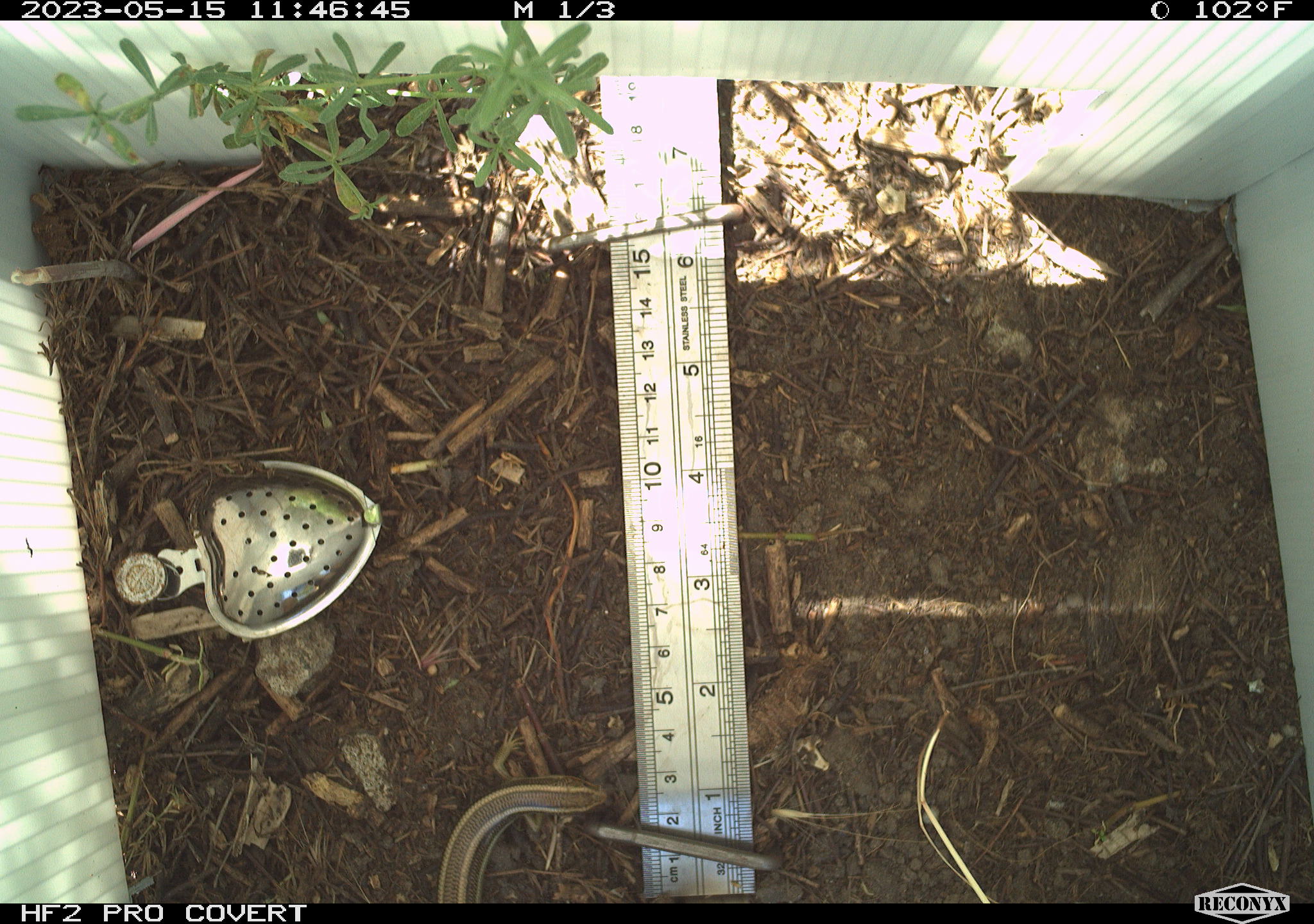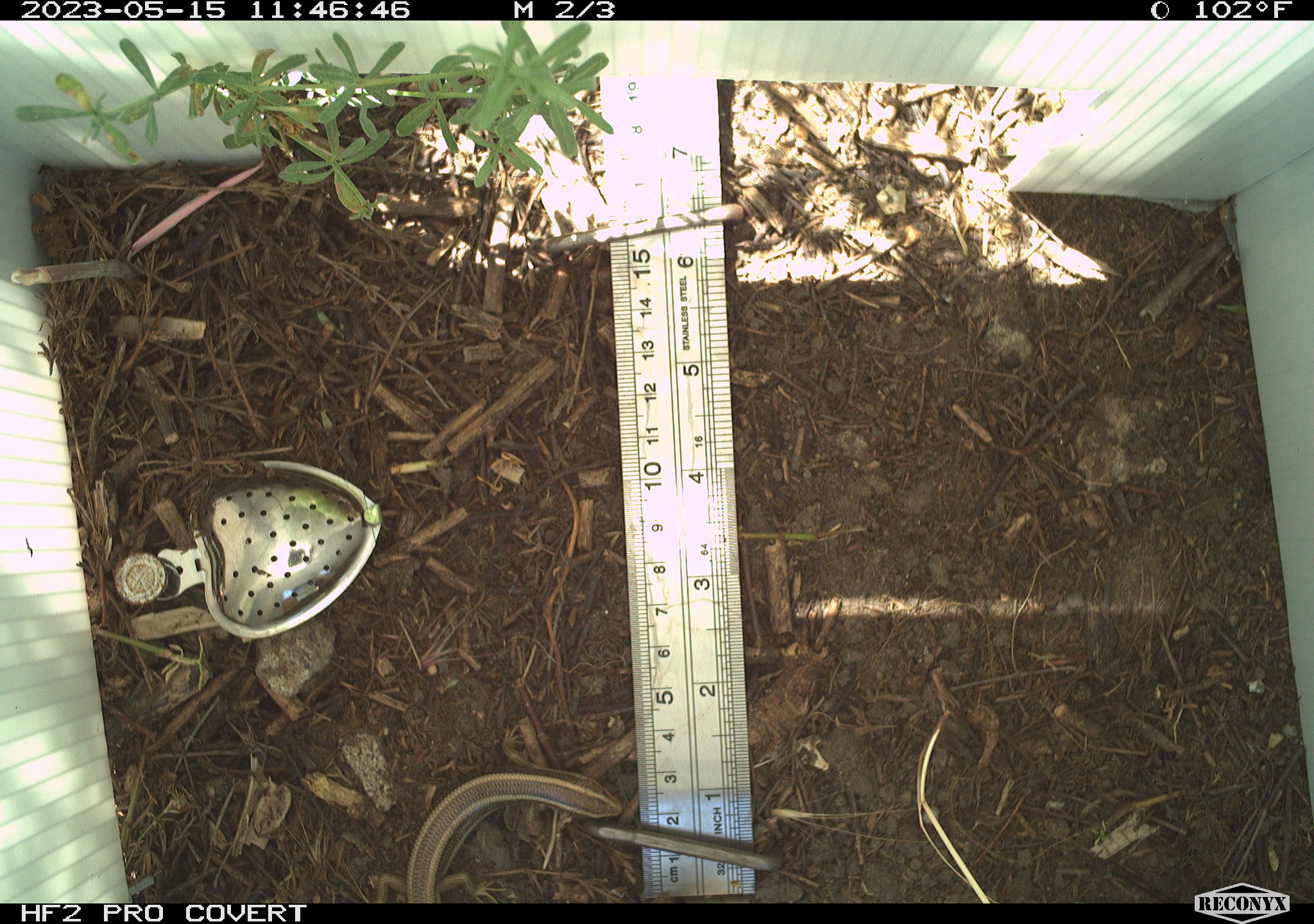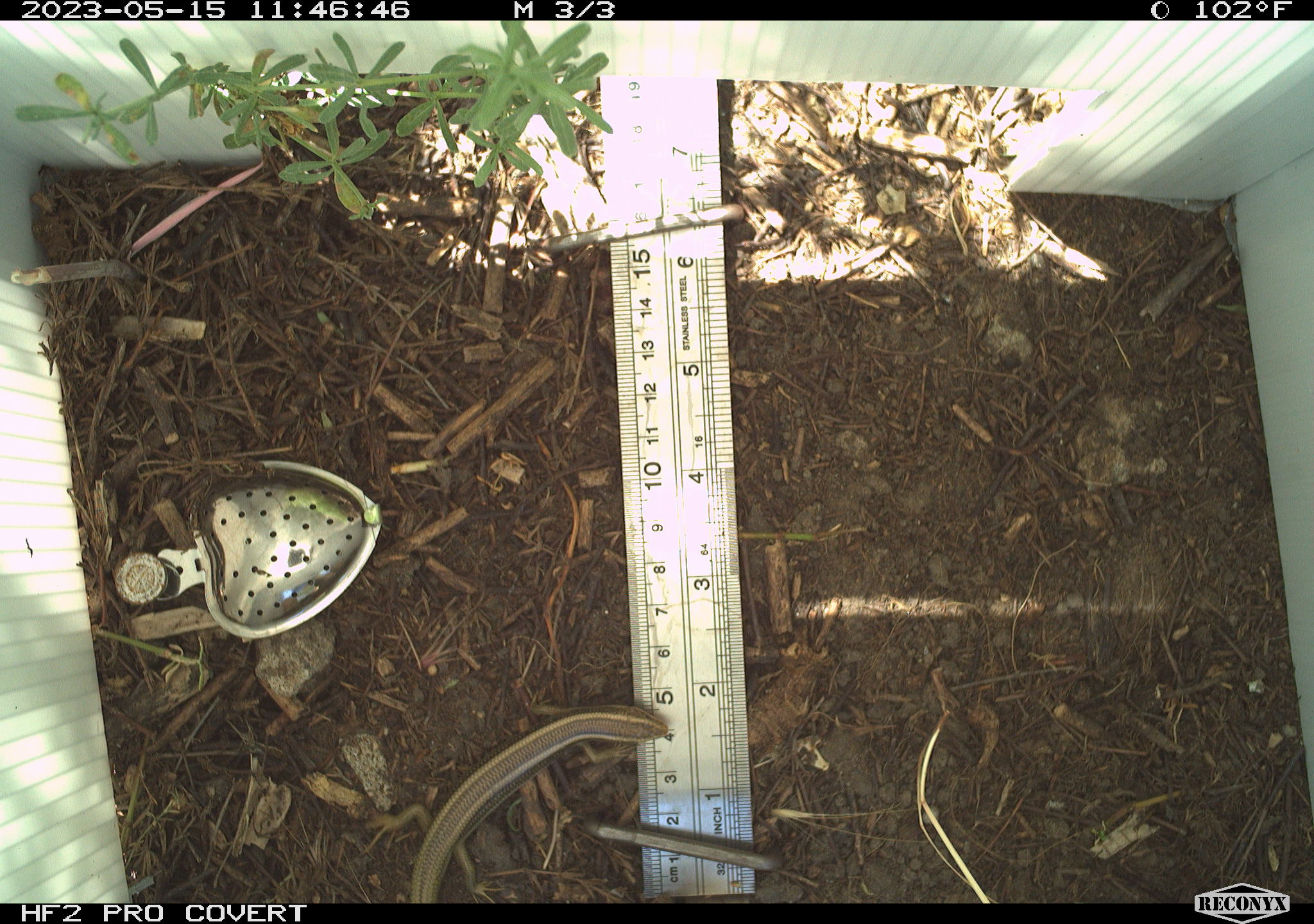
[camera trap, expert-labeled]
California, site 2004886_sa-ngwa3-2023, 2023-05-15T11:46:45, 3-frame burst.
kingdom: Animalia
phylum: Chordata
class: Reptilia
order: Squamata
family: Scincidae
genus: Plestiodon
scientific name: Plestiodon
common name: blue-tailed skinks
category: plestiodon species